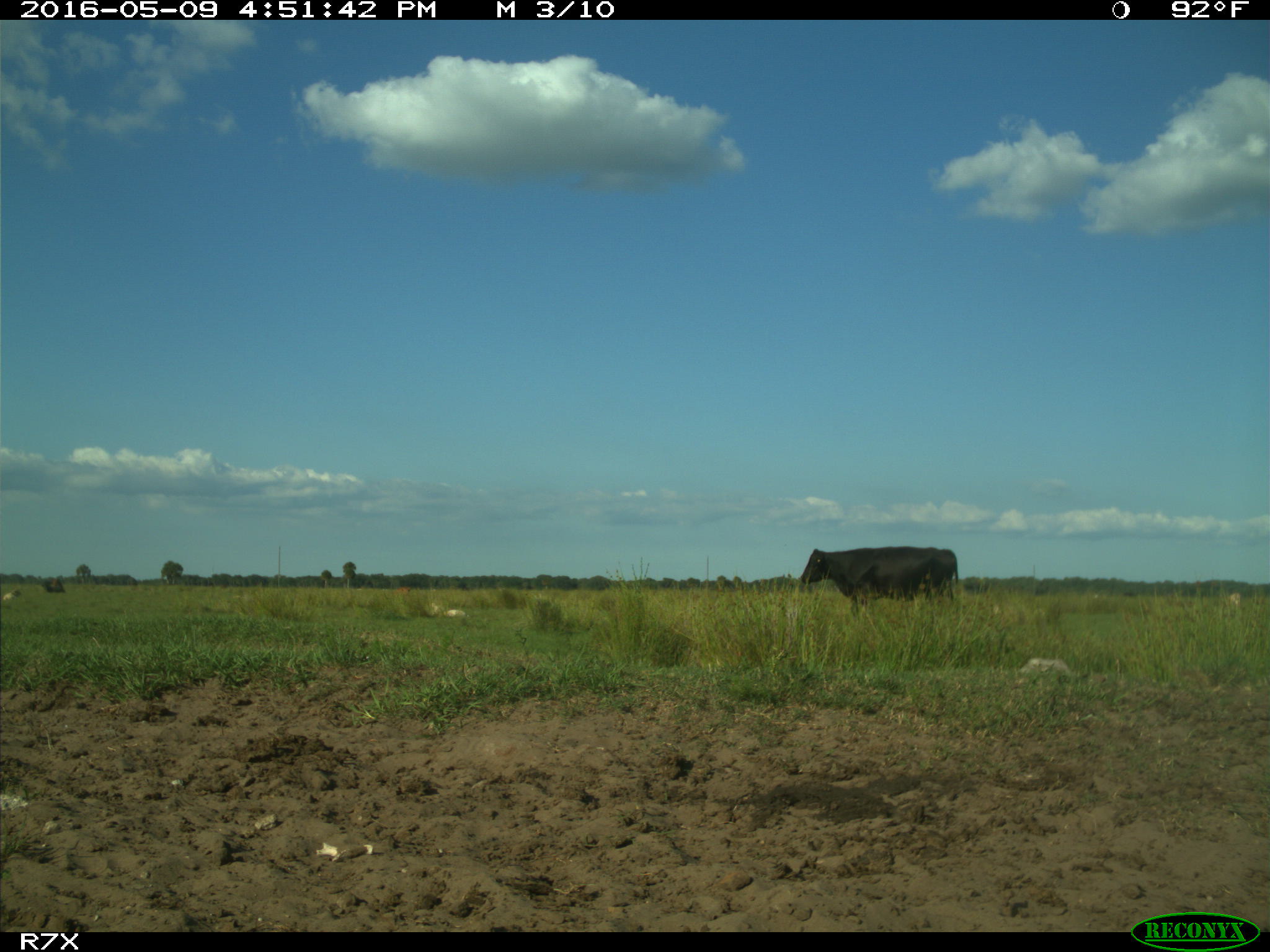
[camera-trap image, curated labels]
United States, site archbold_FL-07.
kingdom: Animalia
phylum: Chordata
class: Mammalia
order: Artiodactyla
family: Bovidae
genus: Bos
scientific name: Bos taurus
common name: domestic cow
Bos taurus (domestic cow).